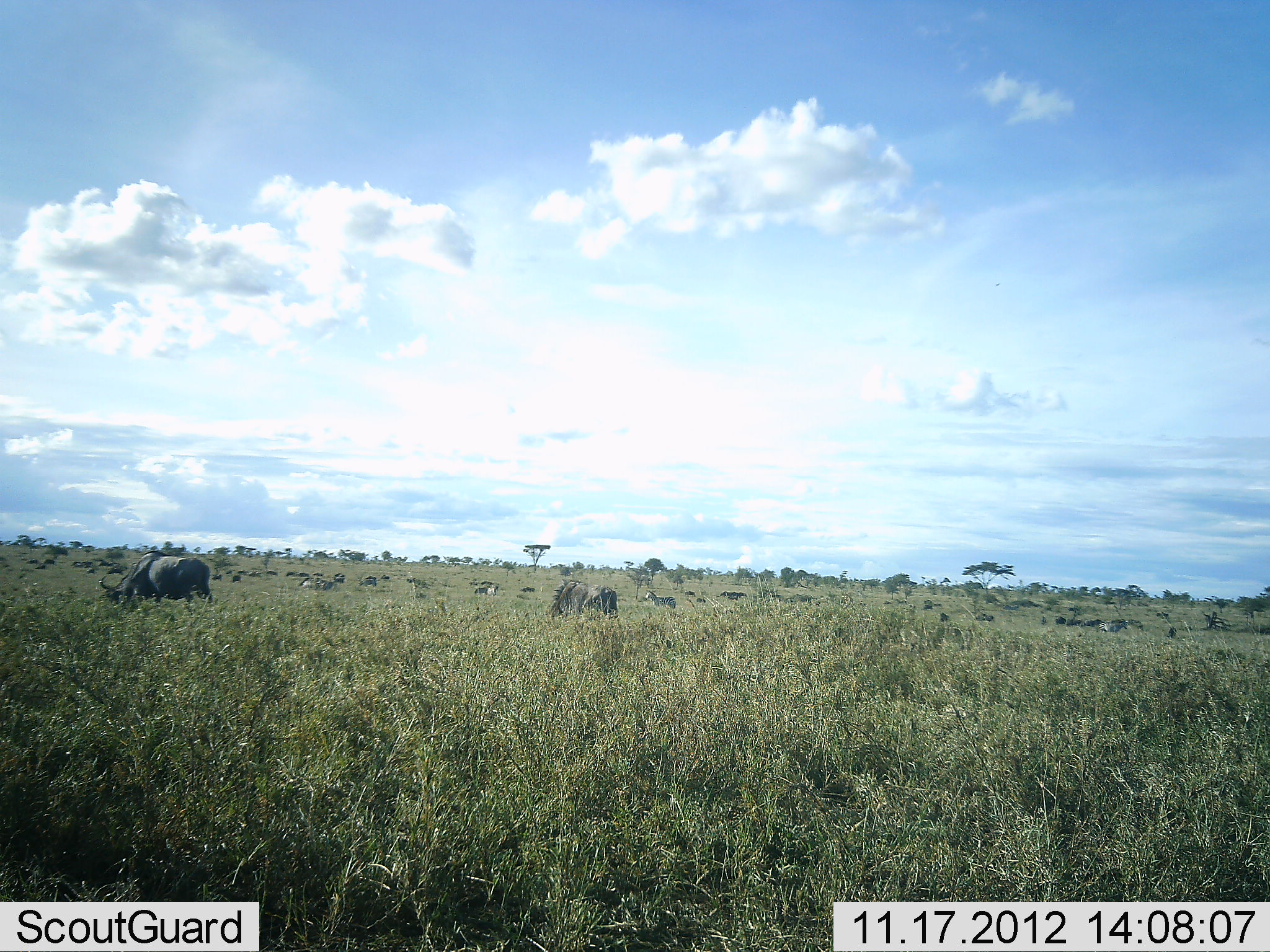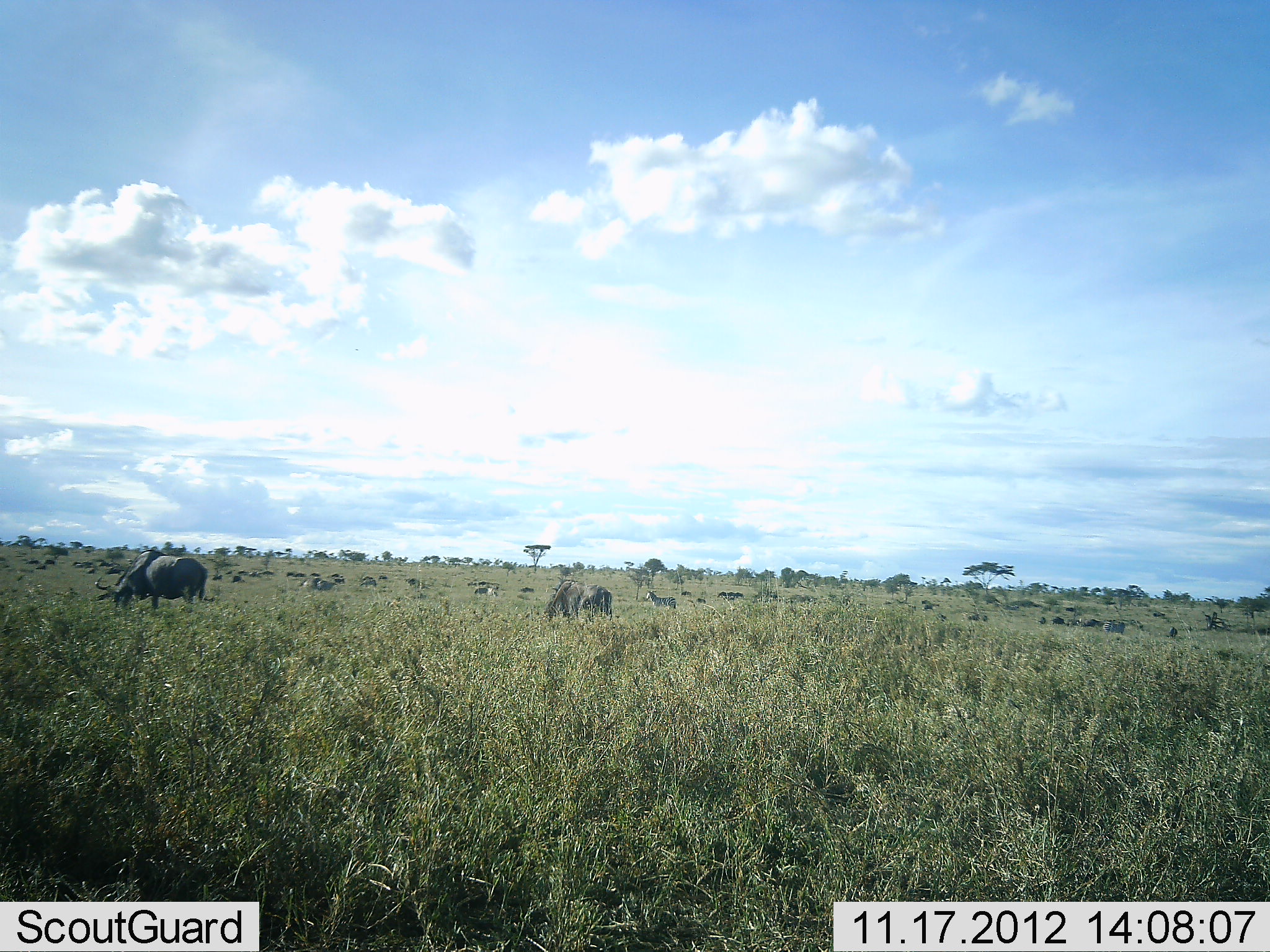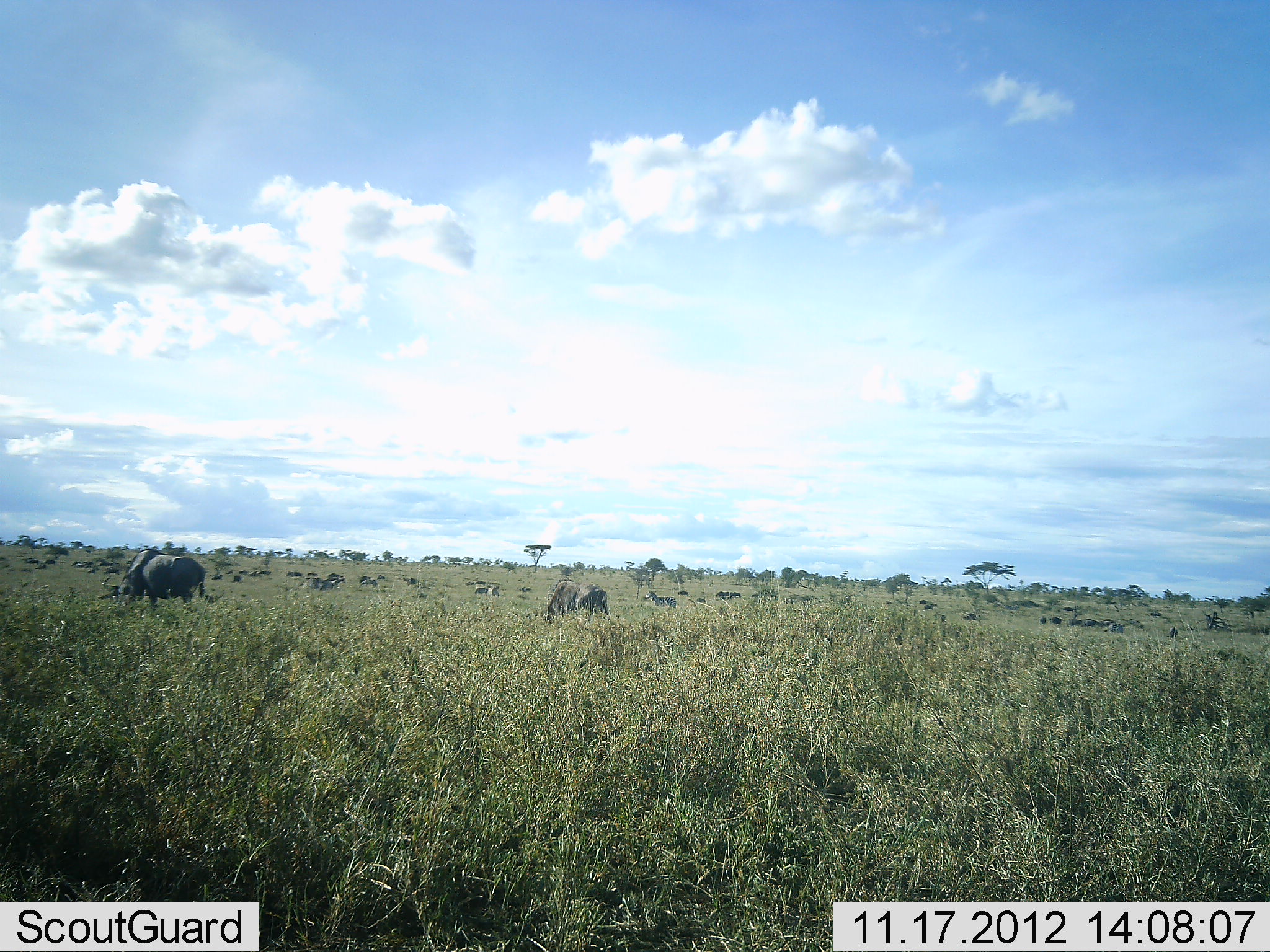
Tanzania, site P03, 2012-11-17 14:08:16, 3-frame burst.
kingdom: Animalia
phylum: Chordata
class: Mammalia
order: Artiodactyla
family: Bovidae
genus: Connochaetes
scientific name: Connochaetes taurinus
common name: blue wildebeest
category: wildebeest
Wildebeest (blue wildebeest) (Connochaetes taurinus), count 11-50. Behavior (volunteer vote fractions): standing 58%, resting 0%, moving 33%, interacting 0%. Young present (vote fraction): 0%. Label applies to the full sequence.